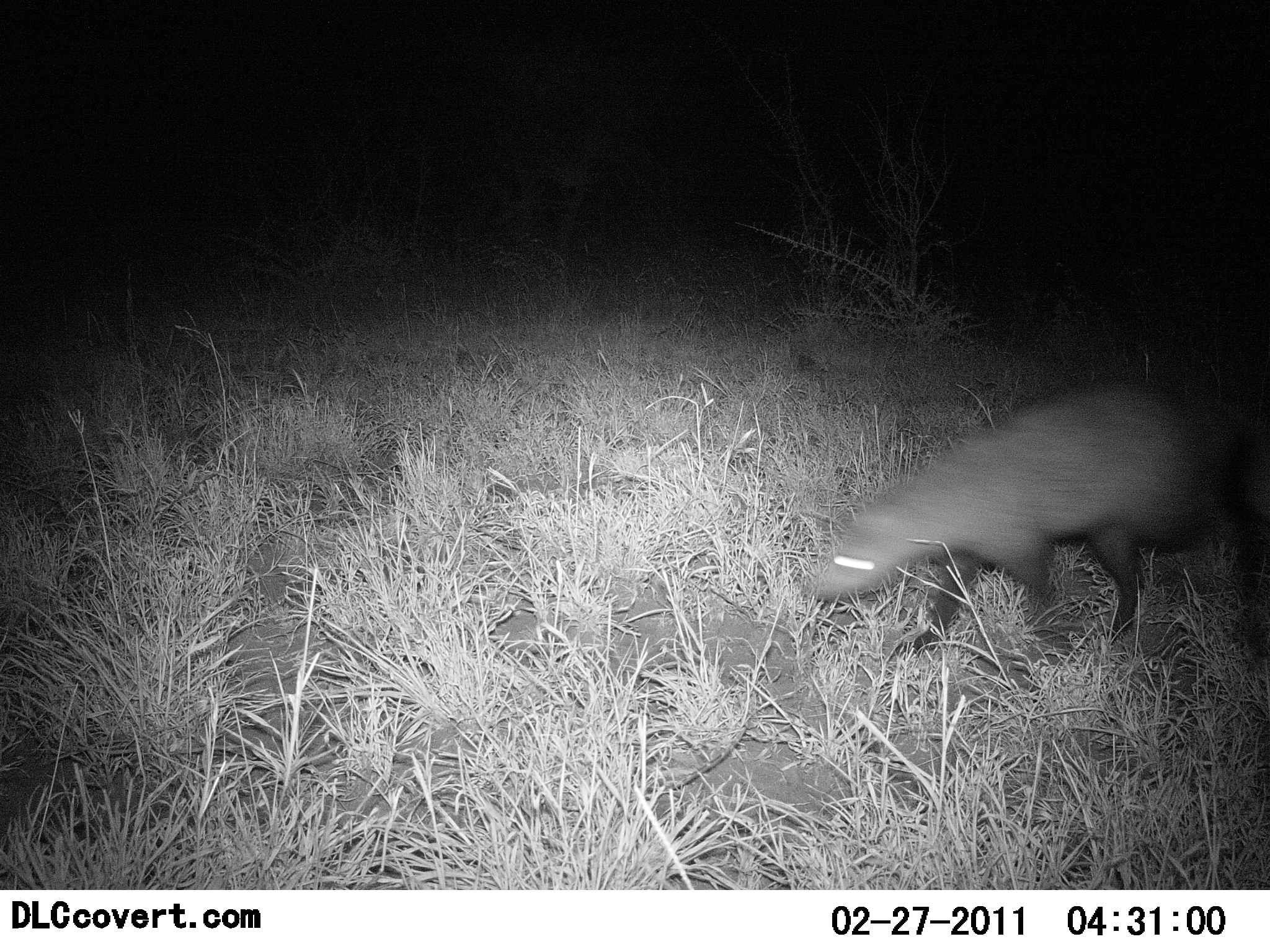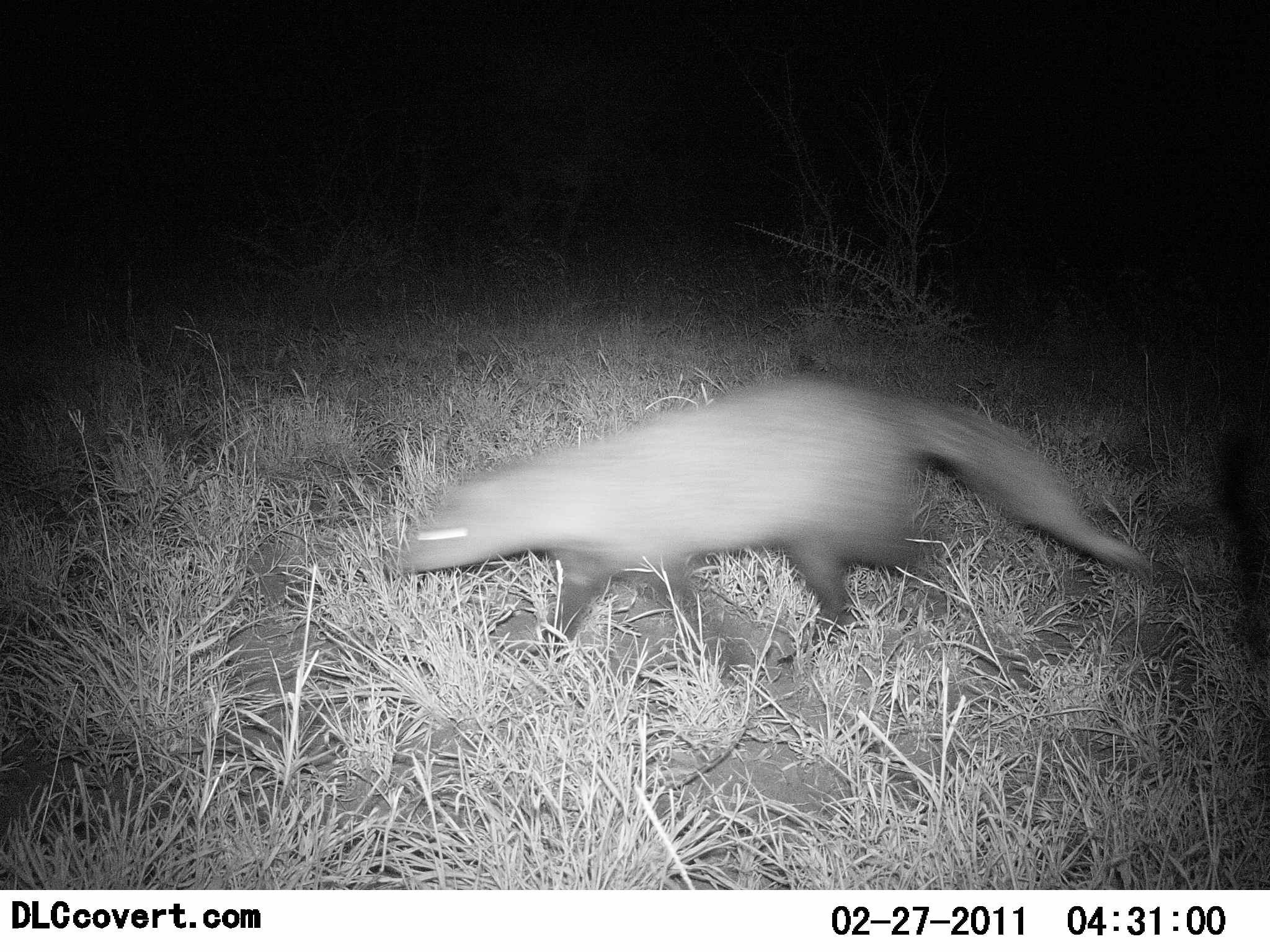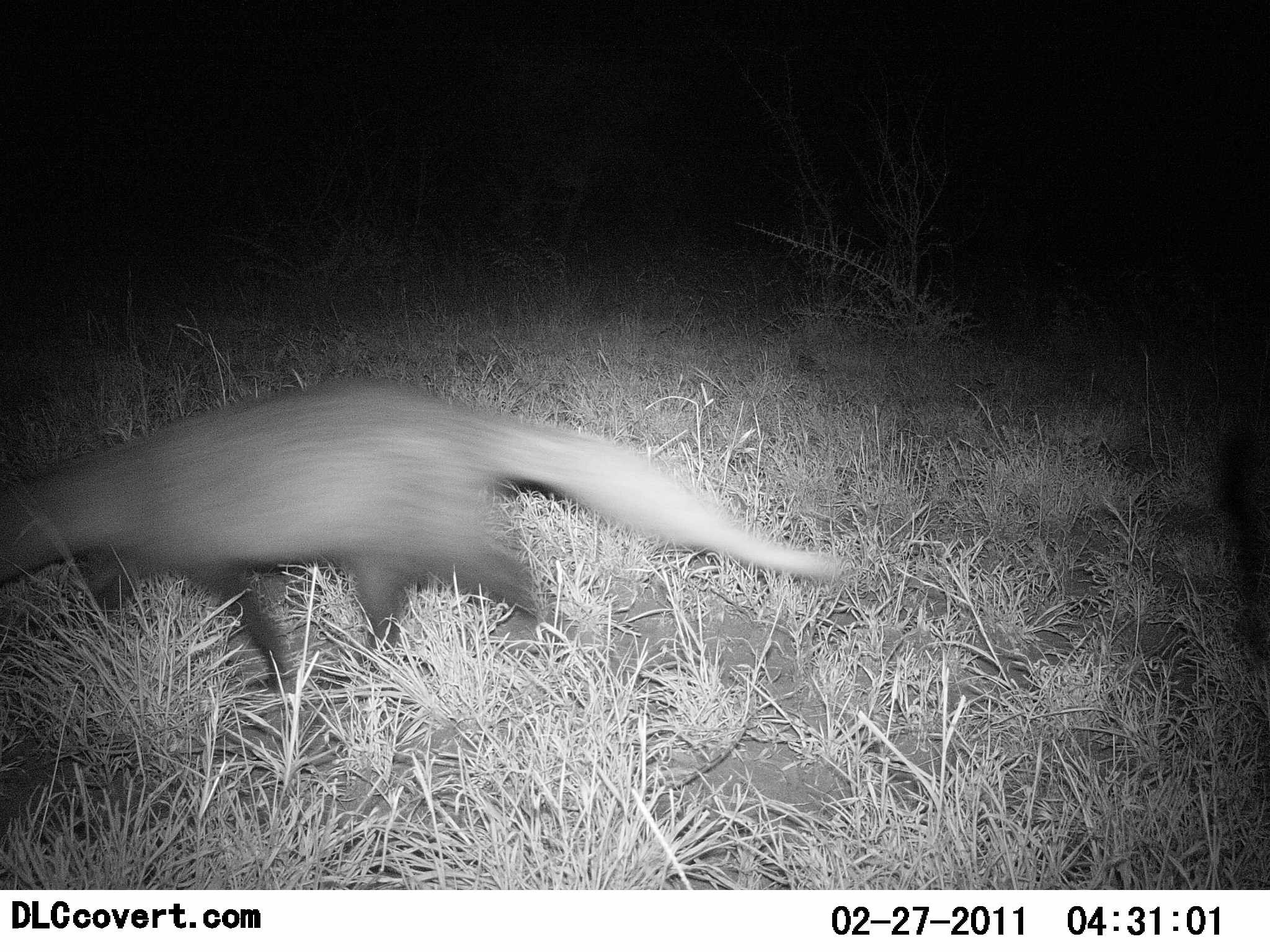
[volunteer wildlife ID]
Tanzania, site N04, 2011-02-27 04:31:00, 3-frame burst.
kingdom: Animalia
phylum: Chordata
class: Mammalia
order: Carnivora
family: Viverridae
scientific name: Viverridae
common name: civet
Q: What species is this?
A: Civet (Viverridae).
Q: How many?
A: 1.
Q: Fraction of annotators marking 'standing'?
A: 0%.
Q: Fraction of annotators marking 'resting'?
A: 0%.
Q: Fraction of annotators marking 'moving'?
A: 100%.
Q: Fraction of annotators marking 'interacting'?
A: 0%.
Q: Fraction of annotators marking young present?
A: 0%.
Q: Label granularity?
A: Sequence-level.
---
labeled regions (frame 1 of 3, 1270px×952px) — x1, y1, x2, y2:
animal: 808, 379, 1270, 652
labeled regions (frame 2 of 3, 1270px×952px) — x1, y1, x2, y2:
animal: 396, 373, 1154, 667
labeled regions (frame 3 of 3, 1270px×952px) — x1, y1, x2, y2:
animal: 0, 376, 846, 700